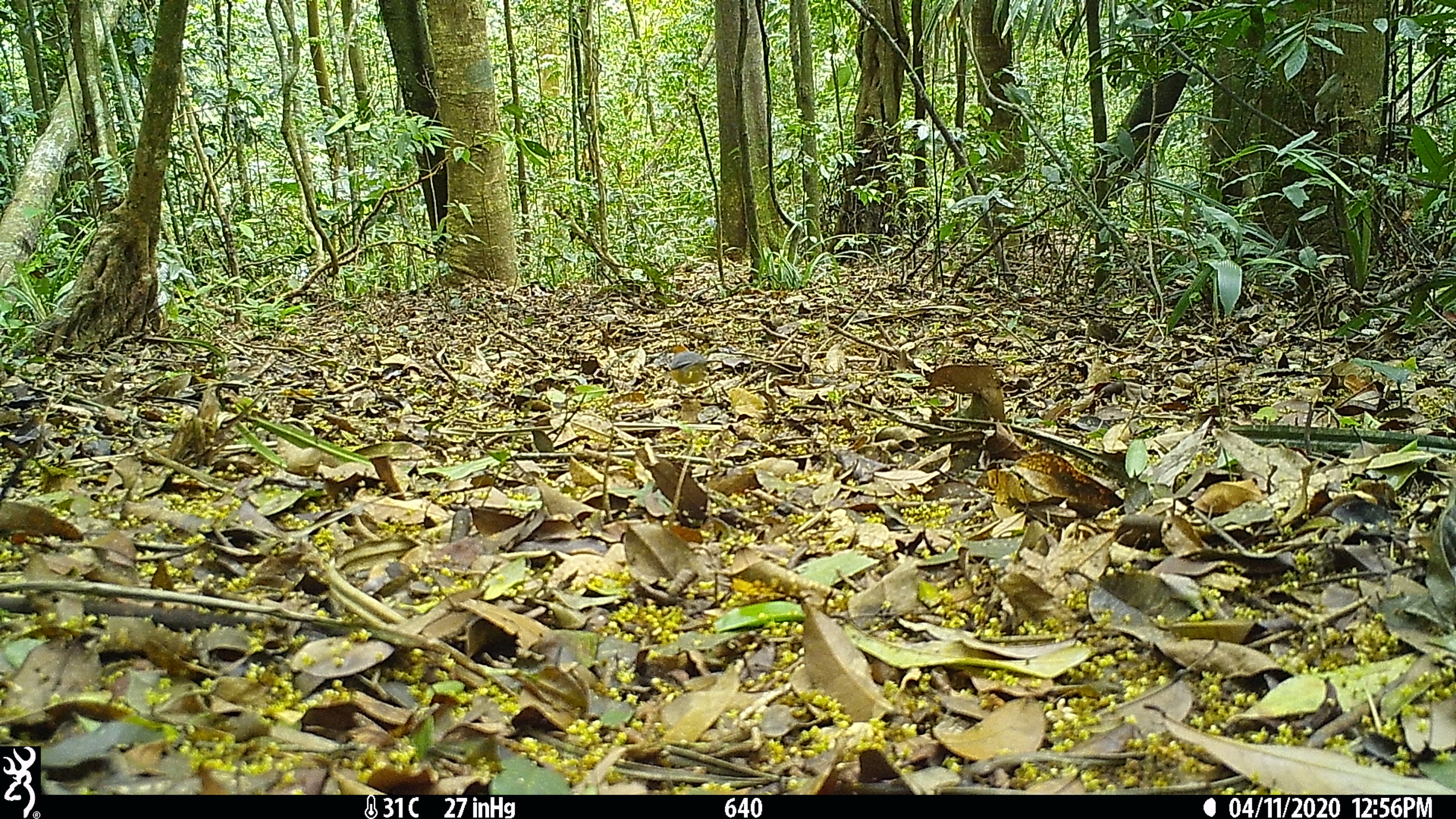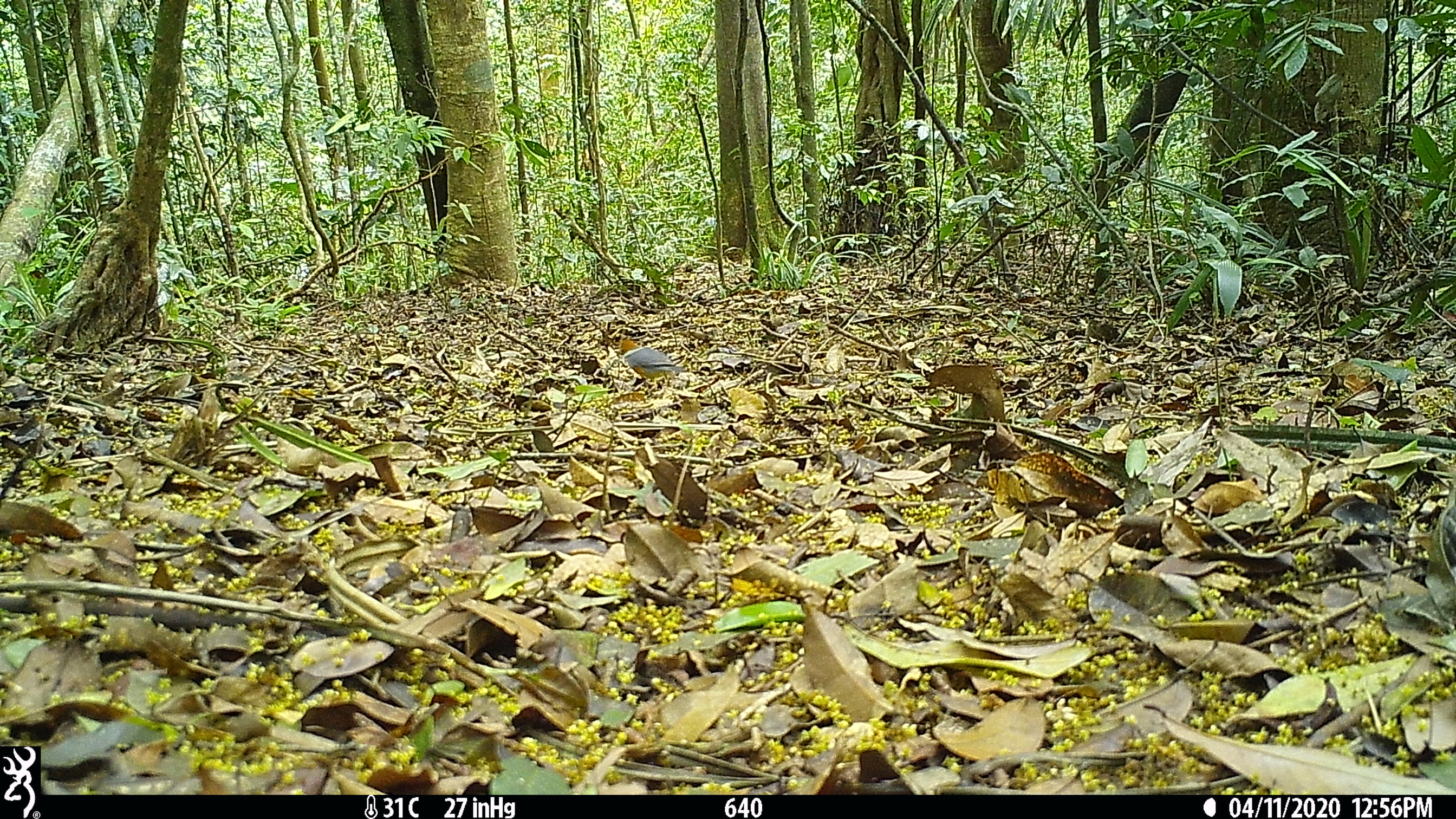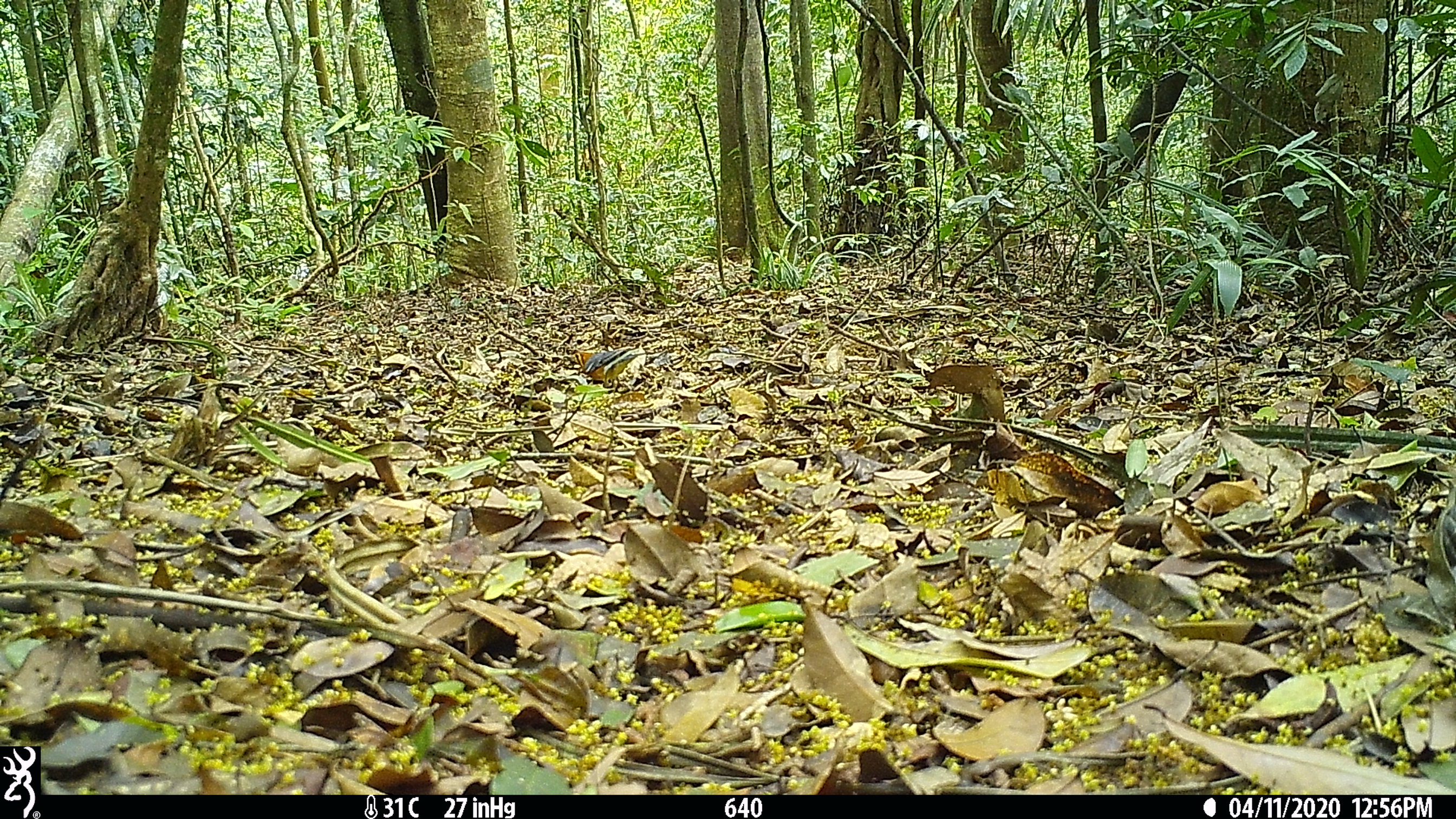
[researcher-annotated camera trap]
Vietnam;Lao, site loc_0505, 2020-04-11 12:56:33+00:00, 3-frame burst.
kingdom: Animalia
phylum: Chordata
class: Aves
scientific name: Aves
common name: bird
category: unidentified bird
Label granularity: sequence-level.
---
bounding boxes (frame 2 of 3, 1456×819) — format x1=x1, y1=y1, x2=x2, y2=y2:
unidentified bird: x1=615, y1=335, x2=688, y2=388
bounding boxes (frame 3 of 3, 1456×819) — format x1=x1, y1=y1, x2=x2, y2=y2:
unidentified bird: x1=571, y1=338, x2=648, y2=393